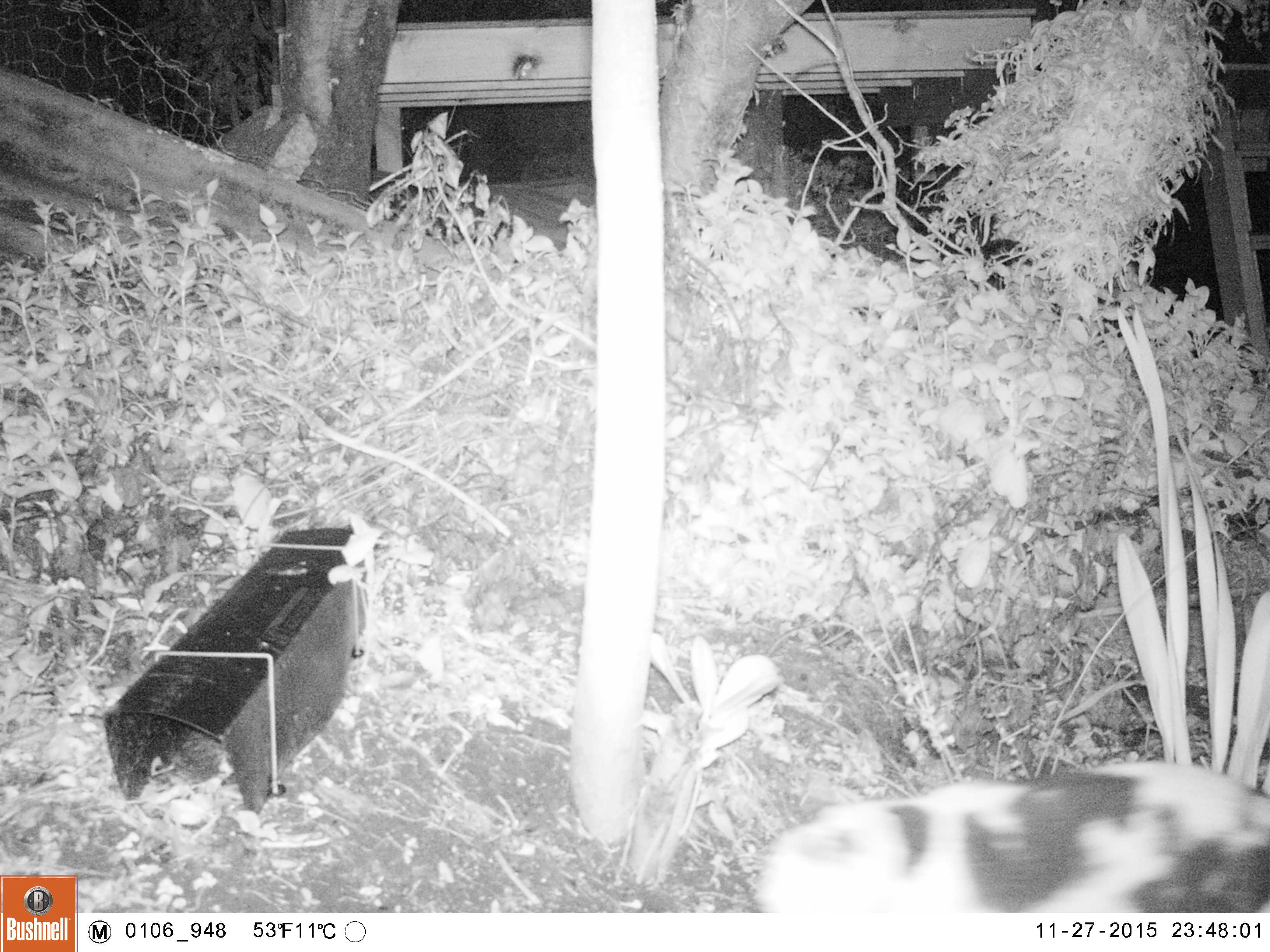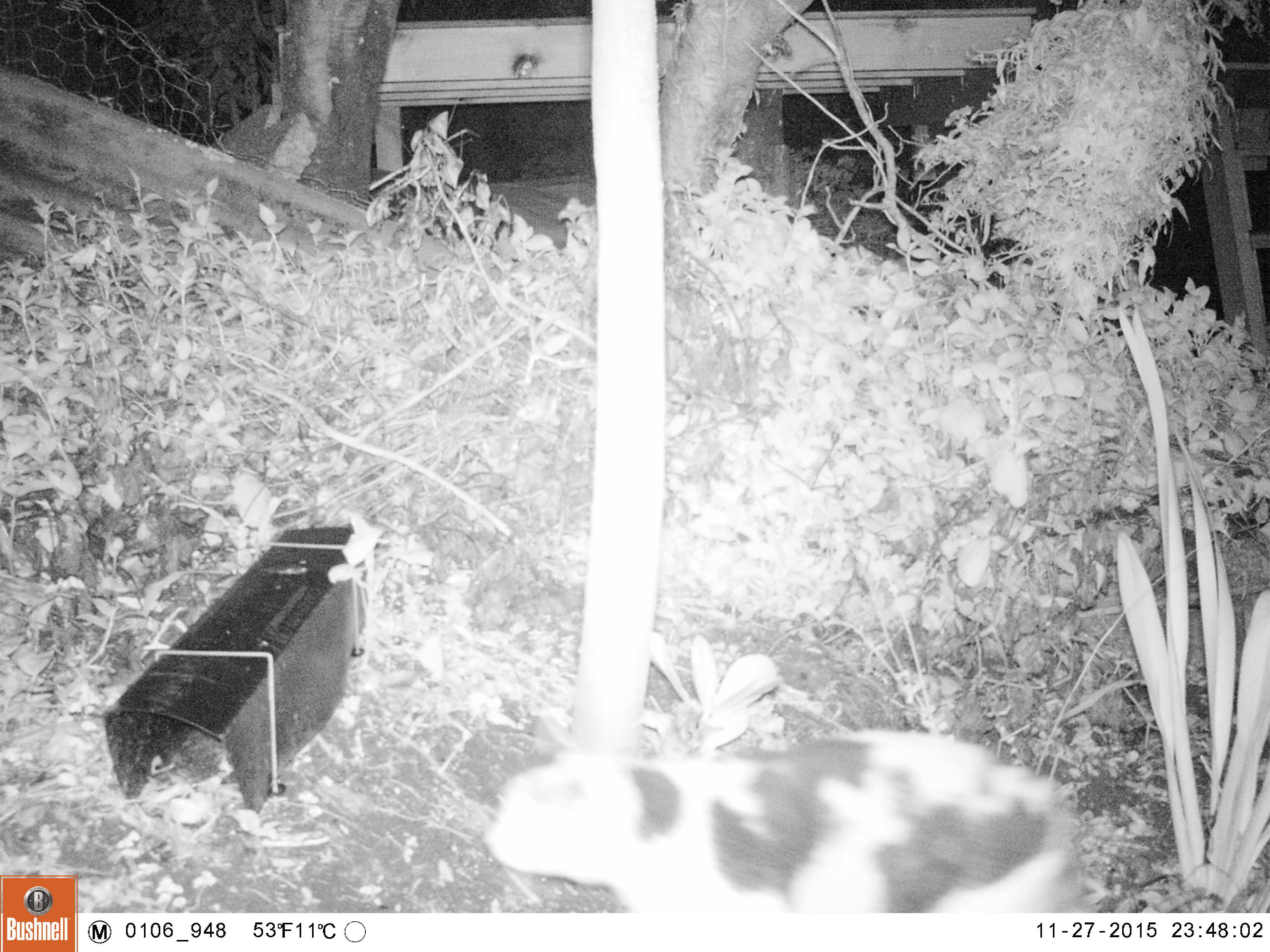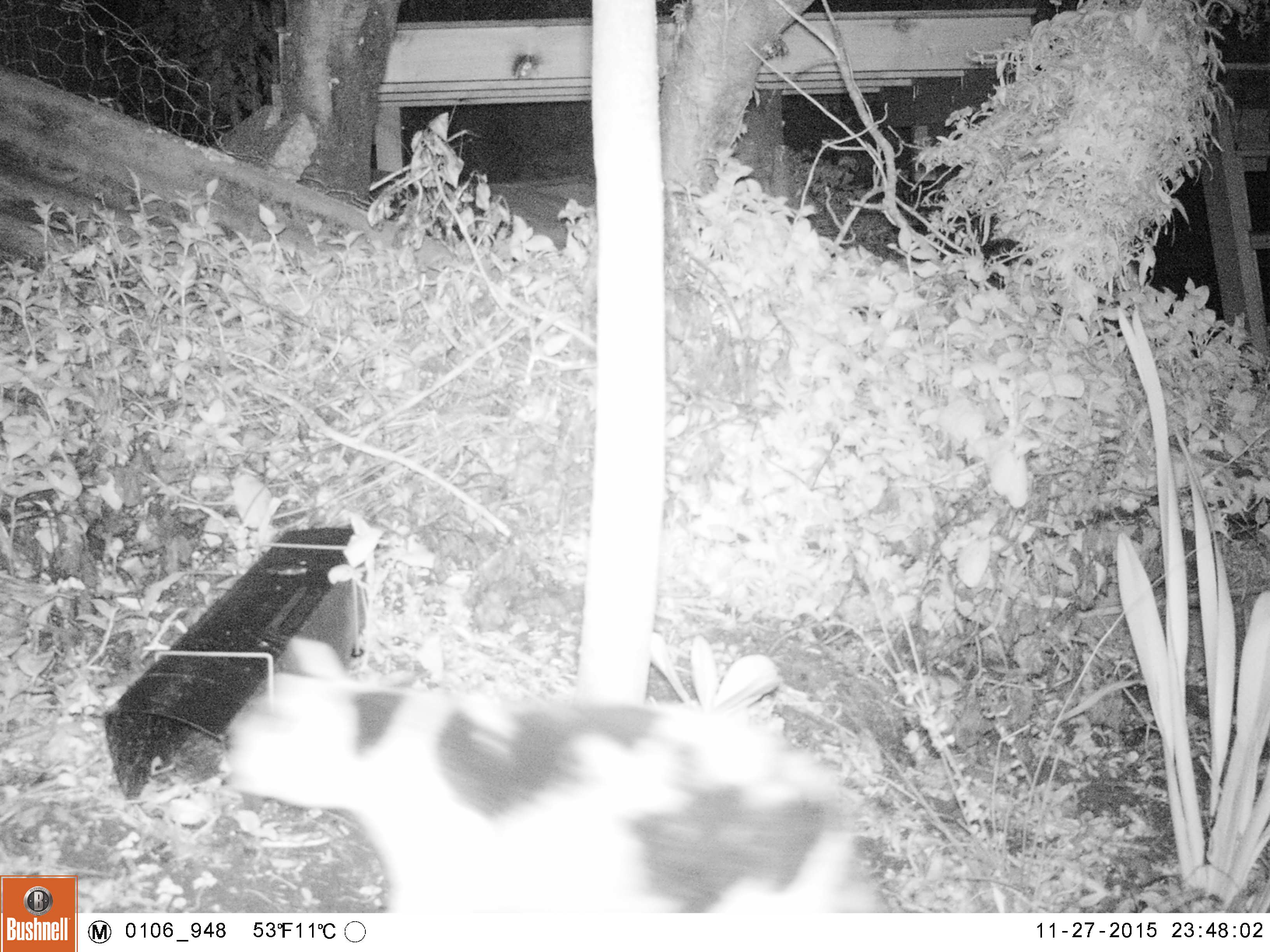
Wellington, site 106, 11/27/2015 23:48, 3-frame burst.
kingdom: Animalia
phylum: Chordata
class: Mammalia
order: Carnivora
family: Felidae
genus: Felis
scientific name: Felis catus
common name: cat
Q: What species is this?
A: Cat (Felis catus).